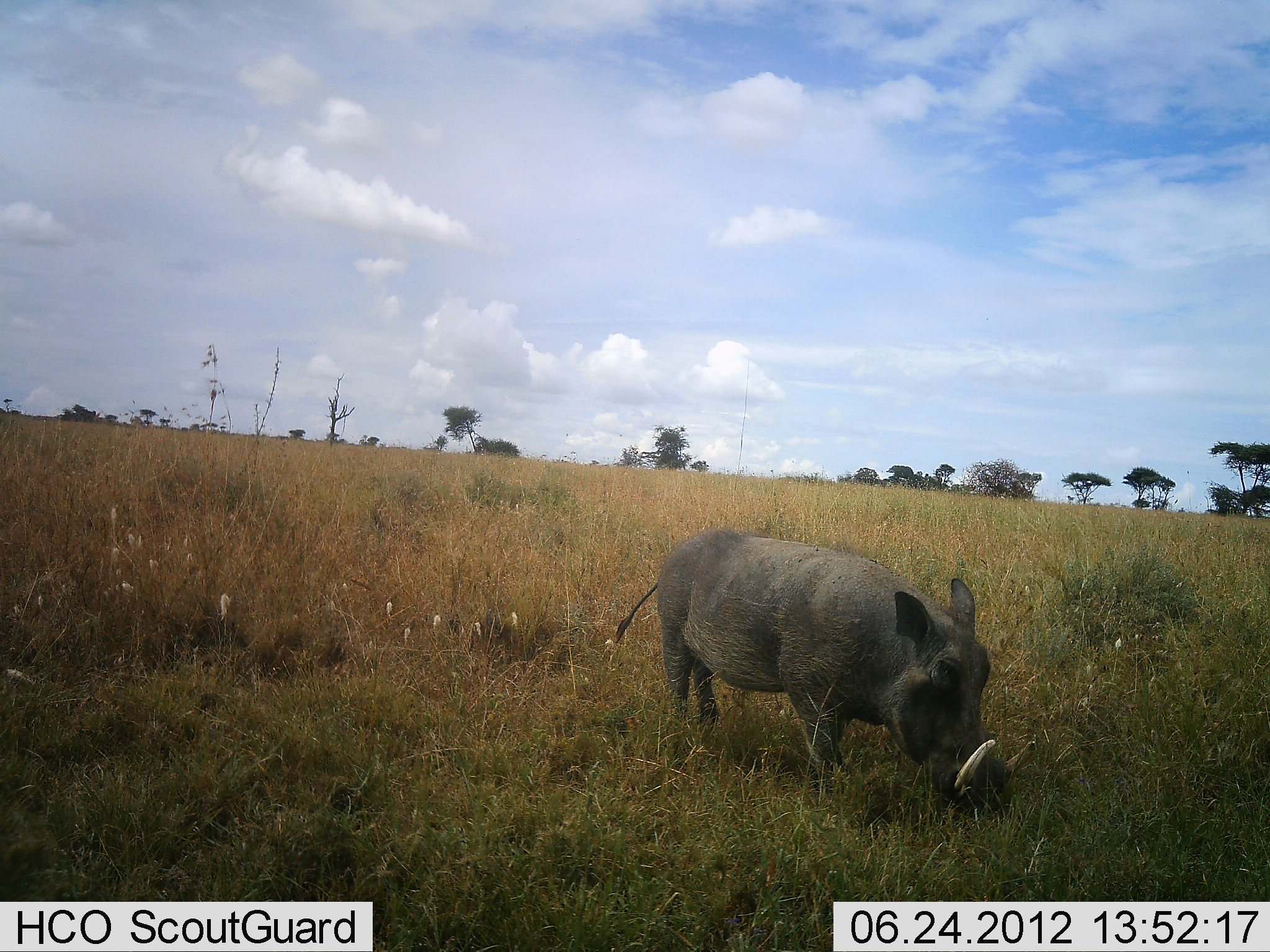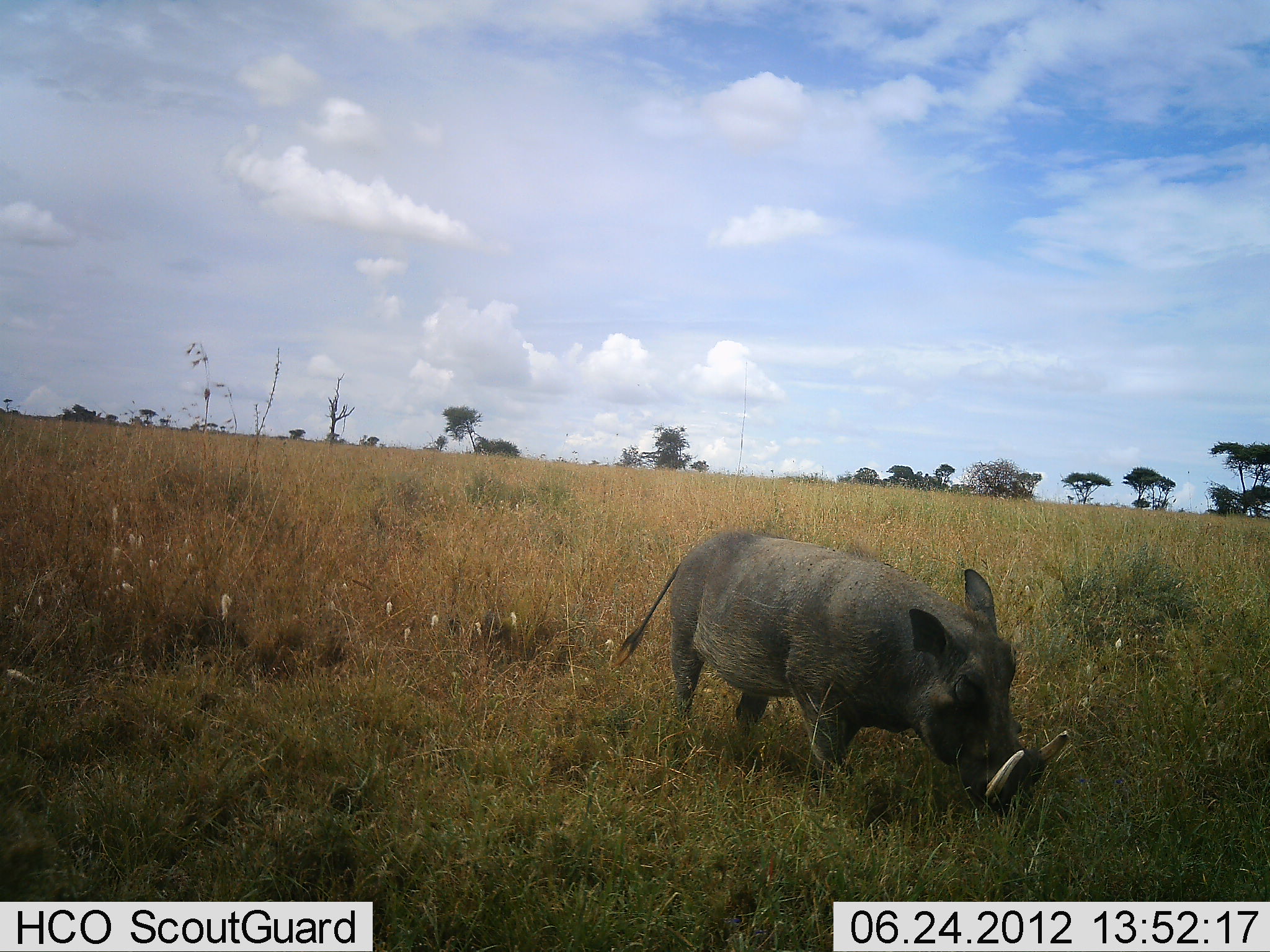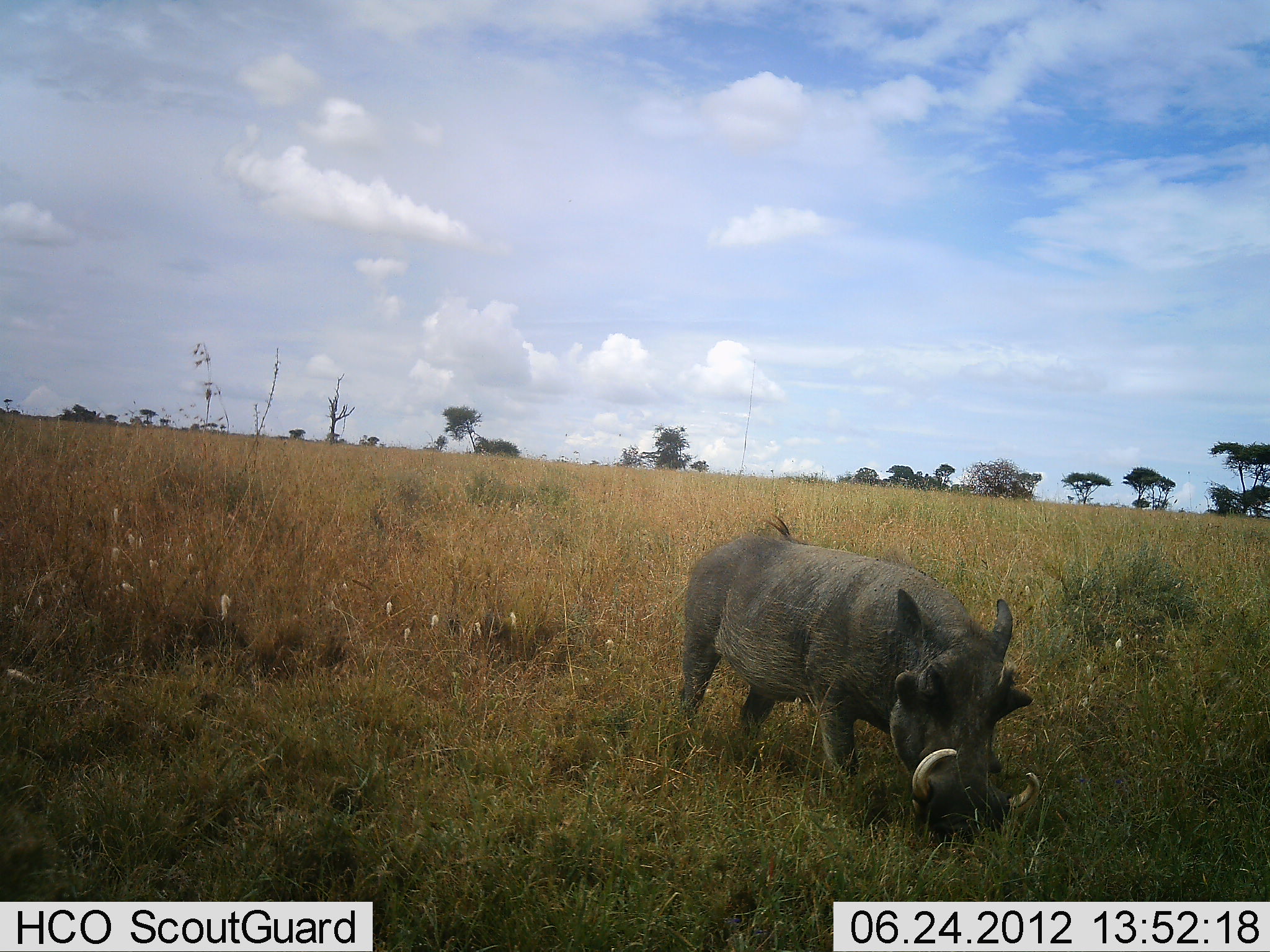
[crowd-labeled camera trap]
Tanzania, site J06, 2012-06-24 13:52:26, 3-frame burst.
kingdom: Animalia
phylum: Chordata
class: Mammalia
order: Artiodactyla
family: Suidae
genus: Phacochoerus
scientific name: Phacochoerus africanus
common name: warthog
Warthog (Phacochoerus africanus), count 1. Behavior (volunteer vote fractions): standing 40%, resting 0%, moving 0%, interacting 0%. Young present (vote fraction): 0%. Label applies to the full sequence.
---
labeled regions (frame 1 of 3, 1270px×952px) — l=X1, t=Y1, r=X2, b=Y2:
animal: l=610, t=528, r=1040, b=826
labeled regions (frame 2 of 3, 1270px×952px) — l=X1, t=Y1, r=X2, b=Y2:
animal: l=616, t=525, r=1074, b=847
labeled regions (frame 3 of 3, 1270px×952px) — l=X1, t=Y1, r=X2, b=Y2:
animal: l=668, t=533, r=1042, b=843